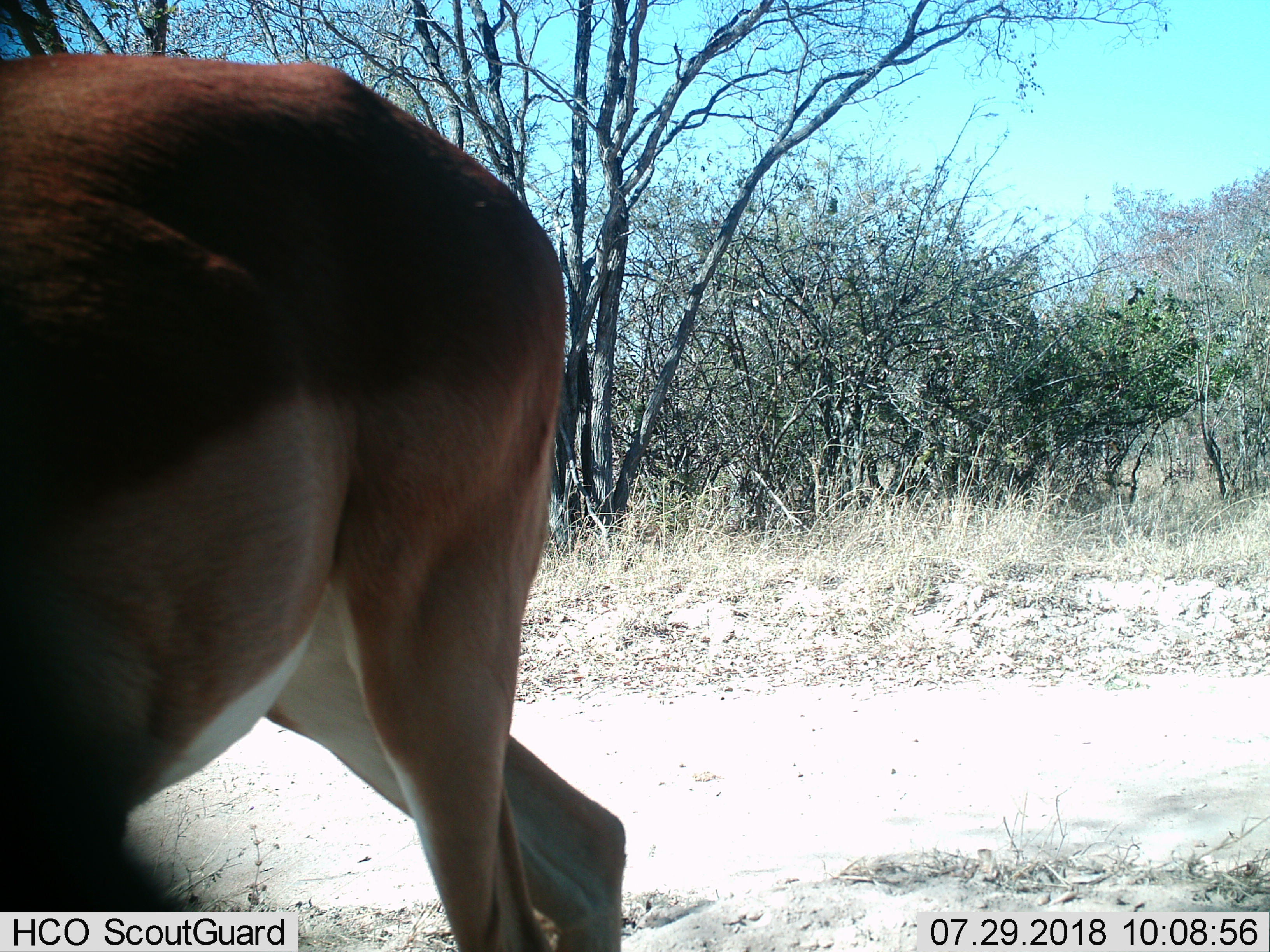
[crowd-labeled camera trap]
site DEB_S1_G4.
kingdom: Animalia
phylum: Chordata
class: Mammalia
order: Artiodactyla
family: Bovidae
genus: Aepyceros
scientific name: Aepyceros melampus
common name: impala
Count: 1.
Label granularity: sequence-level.